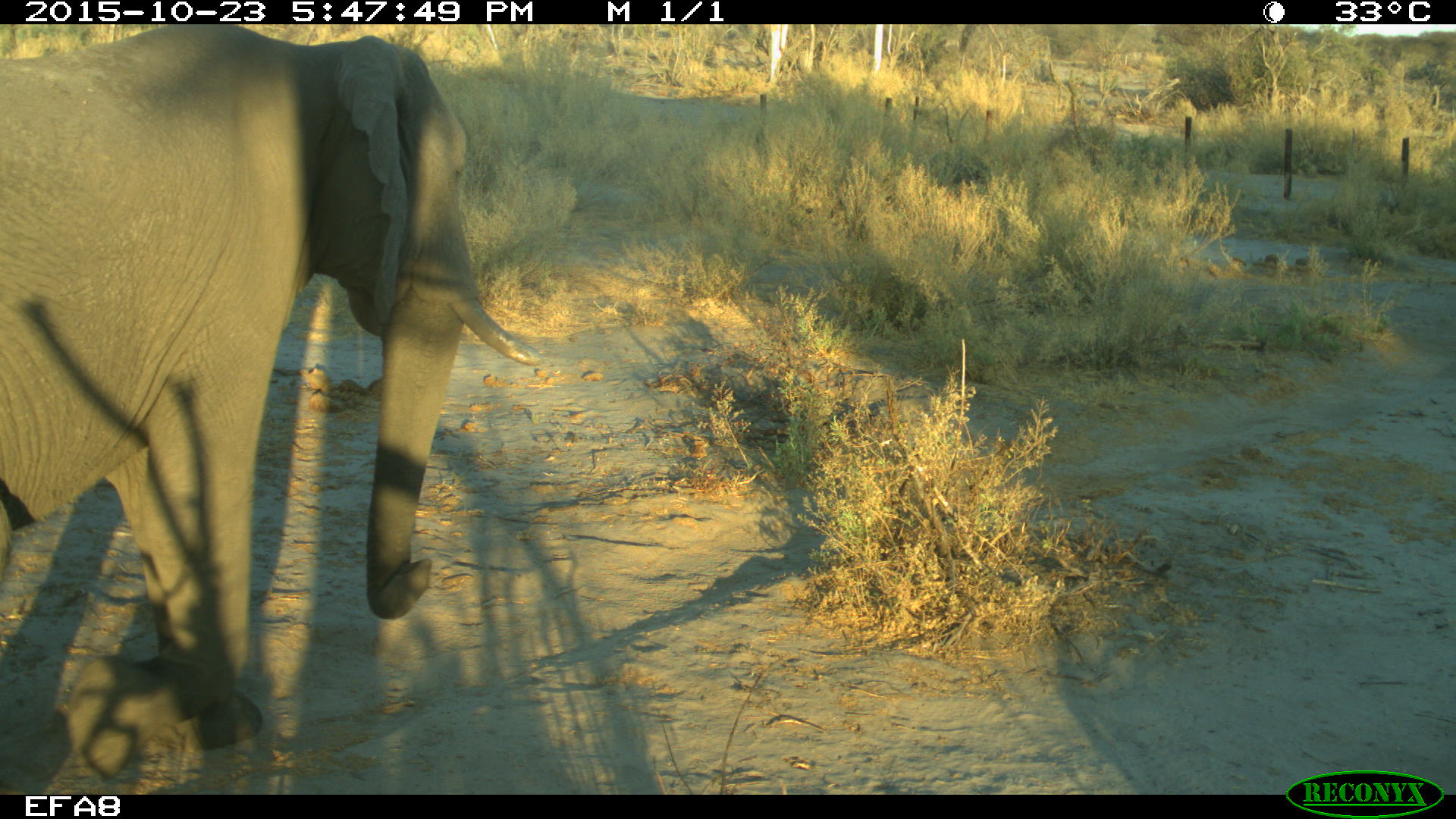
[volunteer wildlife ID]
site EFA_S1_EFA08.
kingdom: Animalia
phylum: Chordata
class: Mammalia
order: Proboscidea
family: Elephantidae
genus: Loxodonta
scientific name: Loxodonta africana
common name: african bush elephant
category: elephant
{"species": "elephant (african bush elephant) (Loxodonta africana)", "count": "1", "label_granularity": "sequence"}